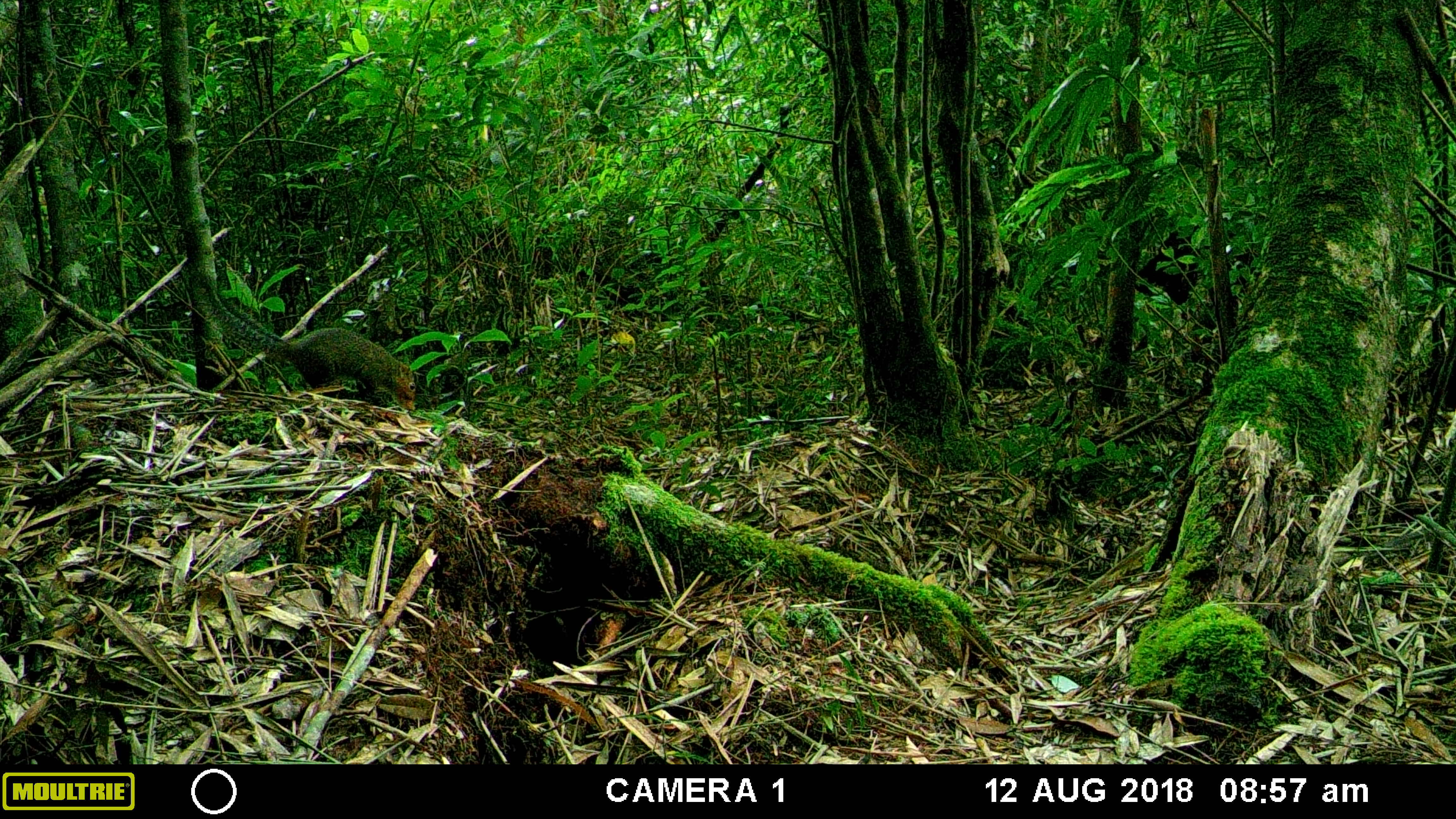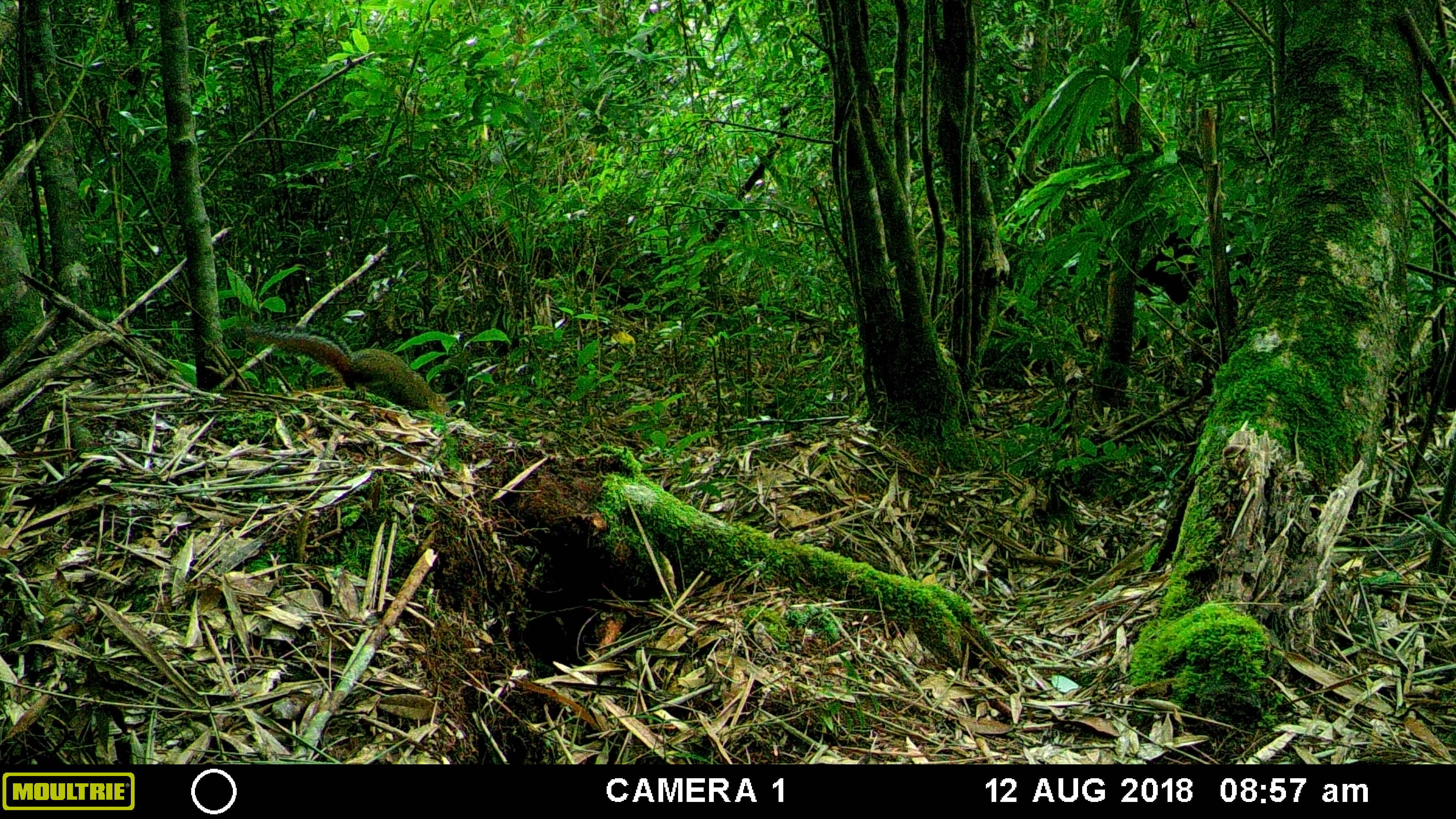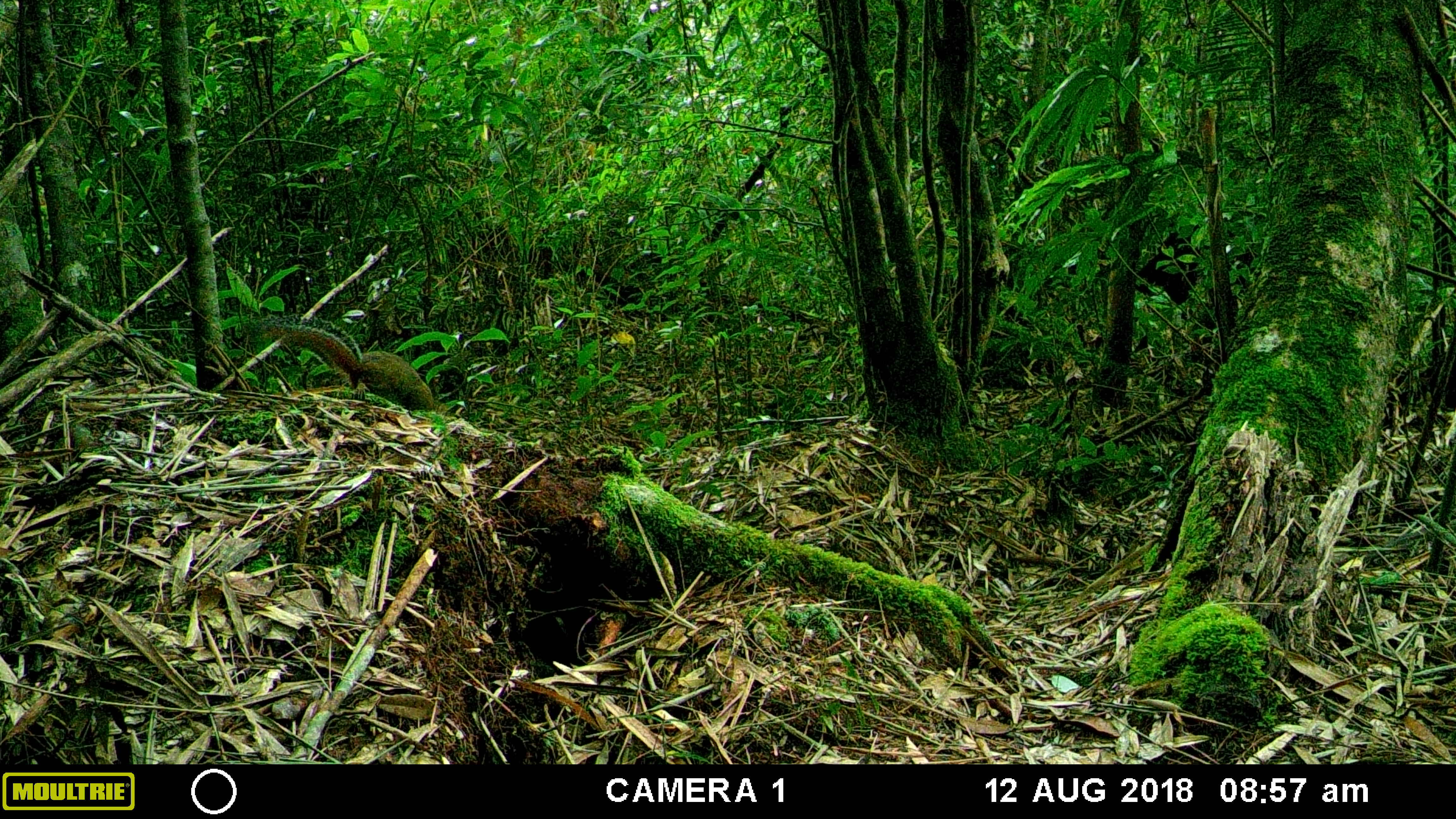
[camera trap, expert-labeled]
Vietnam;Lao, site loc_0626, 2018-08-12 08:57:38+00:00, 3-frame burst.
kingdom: Animalia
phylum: Chordata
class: Mammalia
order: Rodentia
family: Sciuridae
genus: Dremomys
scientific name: Dremomys rufigenis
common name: red-cheeked squirrel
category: red cheeked squirrel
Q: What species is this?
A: Red cheeked squirrel (red-cheeked squirrel) (Dremomys rufigenis).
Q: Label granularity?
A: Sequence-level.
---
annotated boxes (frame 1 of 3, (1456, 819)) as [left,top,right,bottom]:
red cheeked squirrel: [186,270,416,410]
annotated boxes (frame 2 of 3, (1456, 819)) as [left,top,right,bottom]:
red cheeked squirrel: [245,328,451,417]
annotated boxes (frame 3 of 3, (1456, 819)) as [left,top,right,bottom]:
red cheeked squirrel: [266,313,434,410]